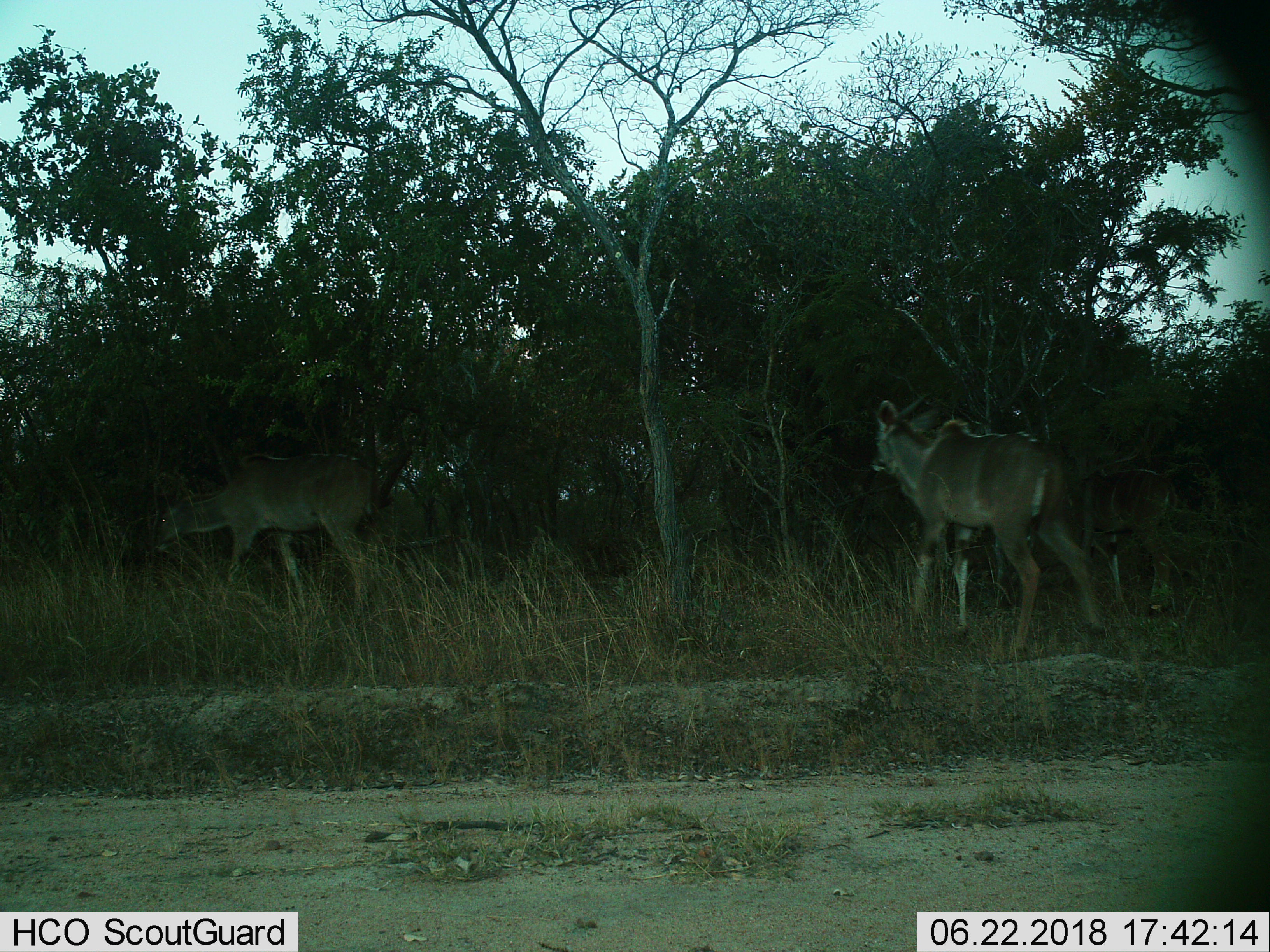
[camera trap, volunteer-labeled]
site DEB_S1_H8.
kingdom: Animalia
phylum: Chordata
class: Mammalia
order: Artiodactyla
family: Bovidae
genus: Tragelaphus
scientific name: Tragelaphus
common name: kudu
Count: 2.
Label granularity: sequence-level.